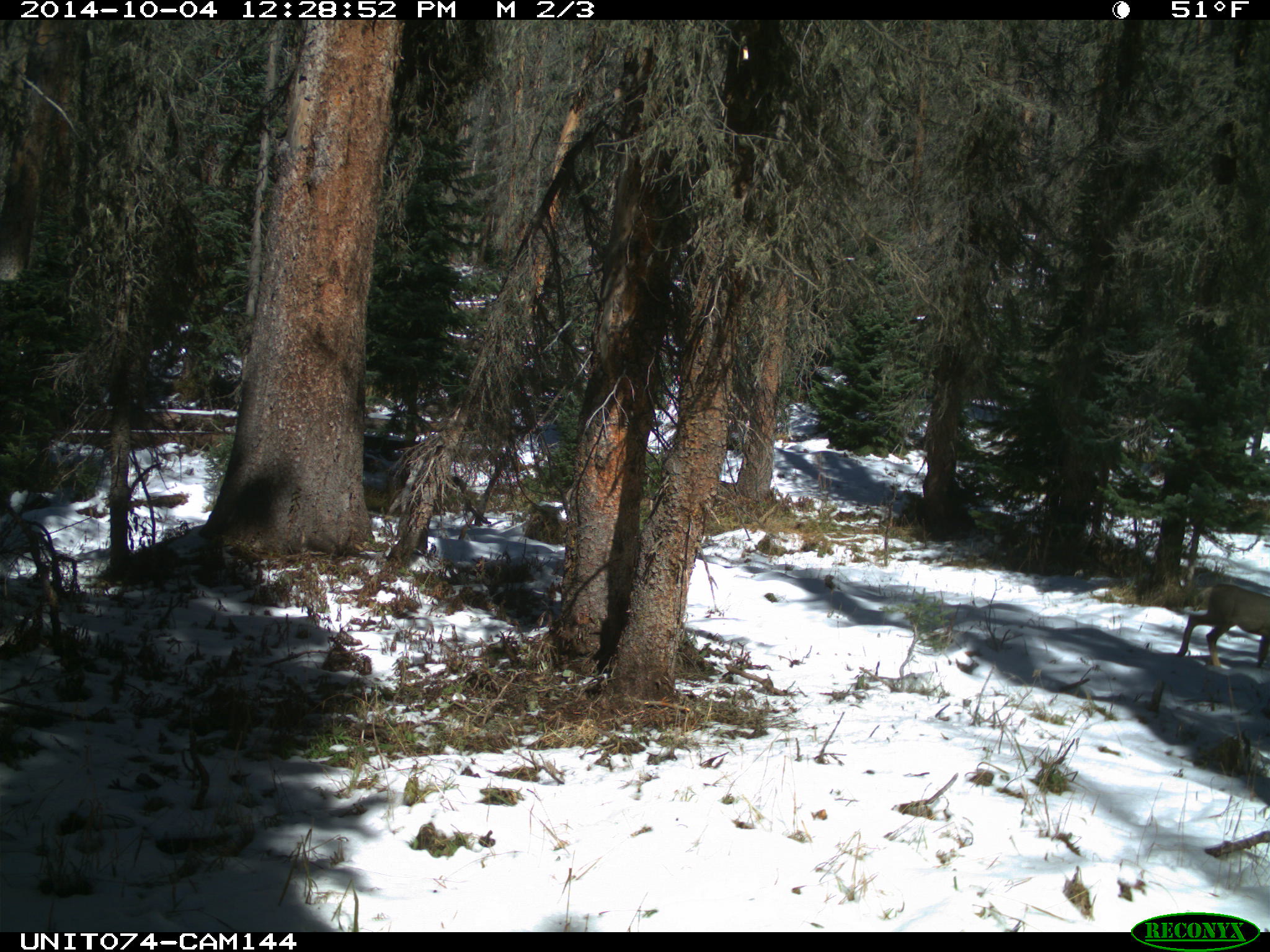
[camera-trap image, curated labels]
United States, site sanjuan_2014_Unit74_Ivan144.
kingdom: Animalia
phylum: Chordata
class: Mammalia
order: Artiodactyla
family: Cervidae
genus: Odocoileus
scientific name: Odocoileus hemionus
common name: mule deer